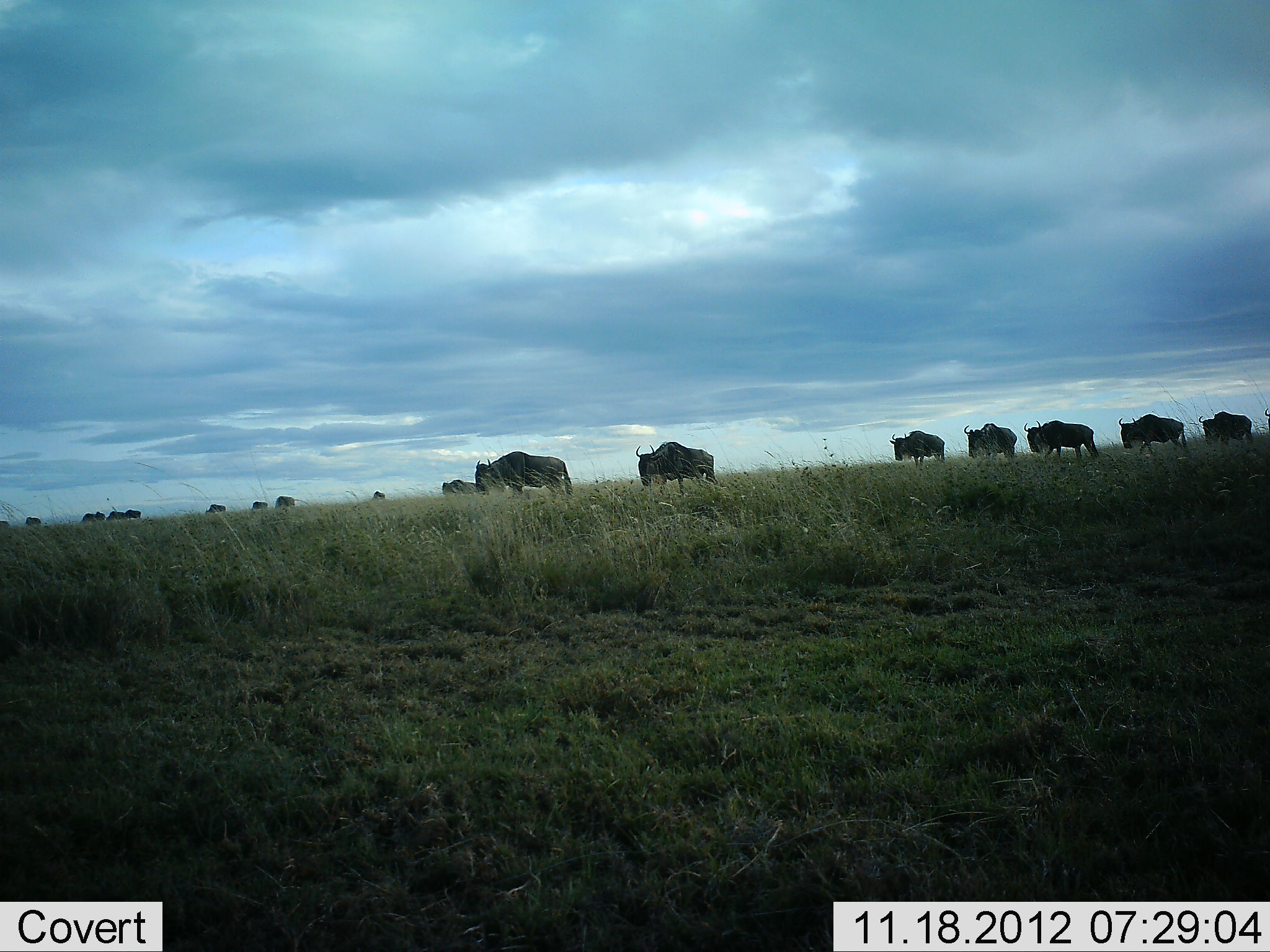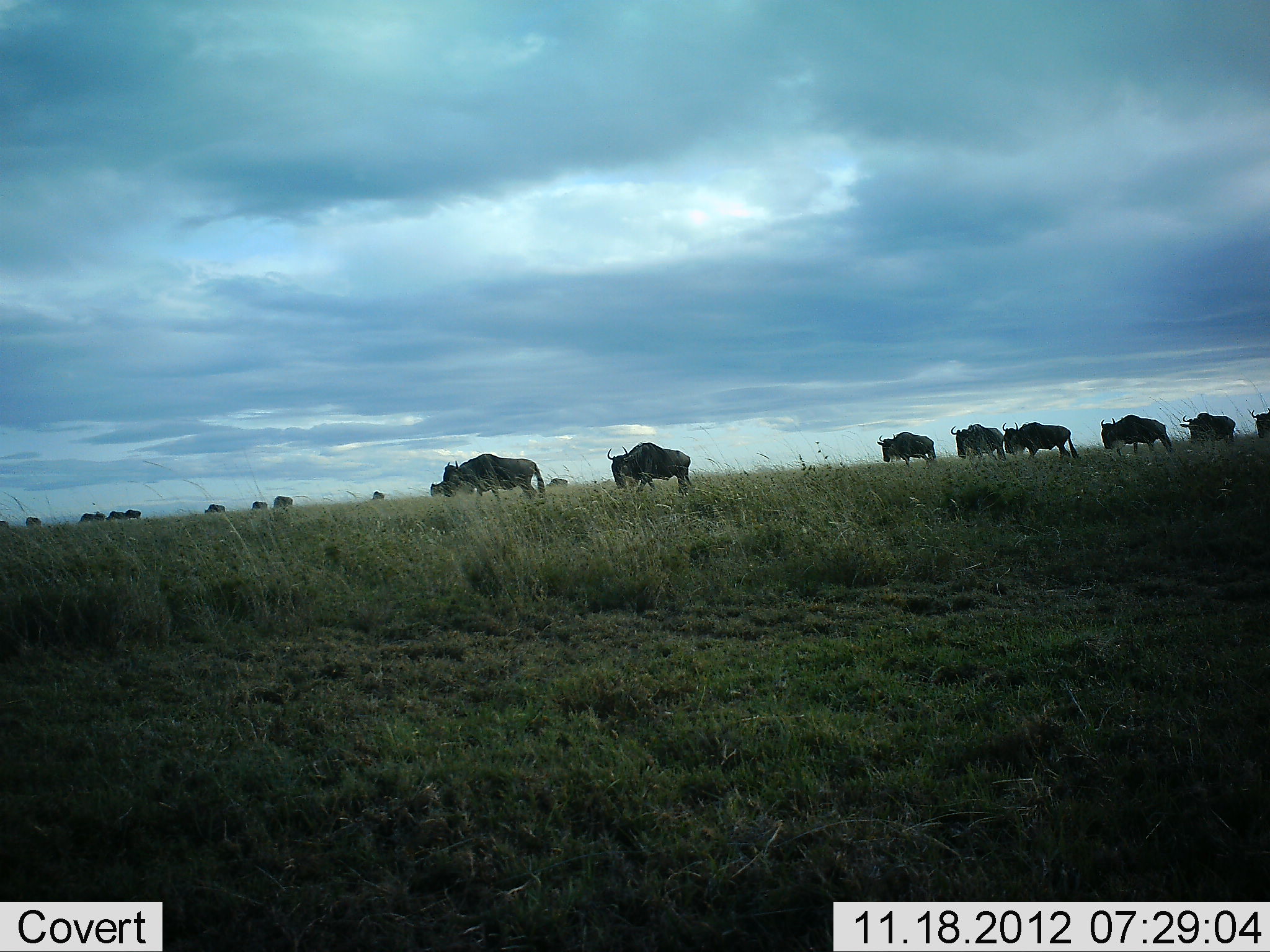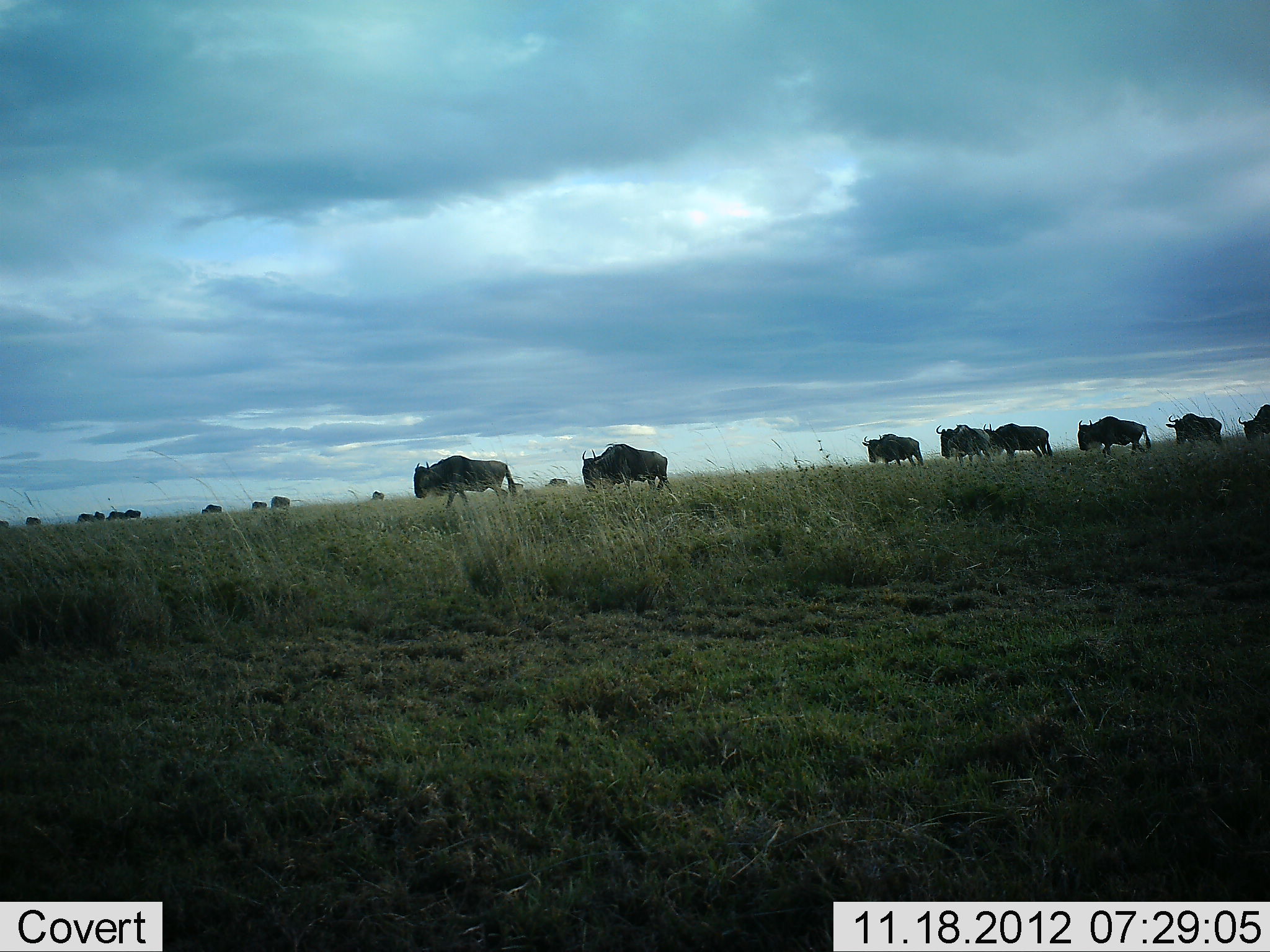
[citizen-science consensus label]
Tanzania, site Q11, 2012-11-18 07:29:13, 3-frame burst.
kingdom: Animalia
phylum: Chordata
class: Mammalia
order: Artiodactyla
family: Bovidae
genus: Connochaetes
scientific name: Connochaetes taurinus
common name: blue wildebeest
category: wildebeest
Wildebeest (blue wildebeest) (Connochaetes taurinus), count 11-50. Behavior (volunteer vote fractions): standing 30%, resting 0%, moving 80%, interacting 10%. Young present (vote fraction): 0%. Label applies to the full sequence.